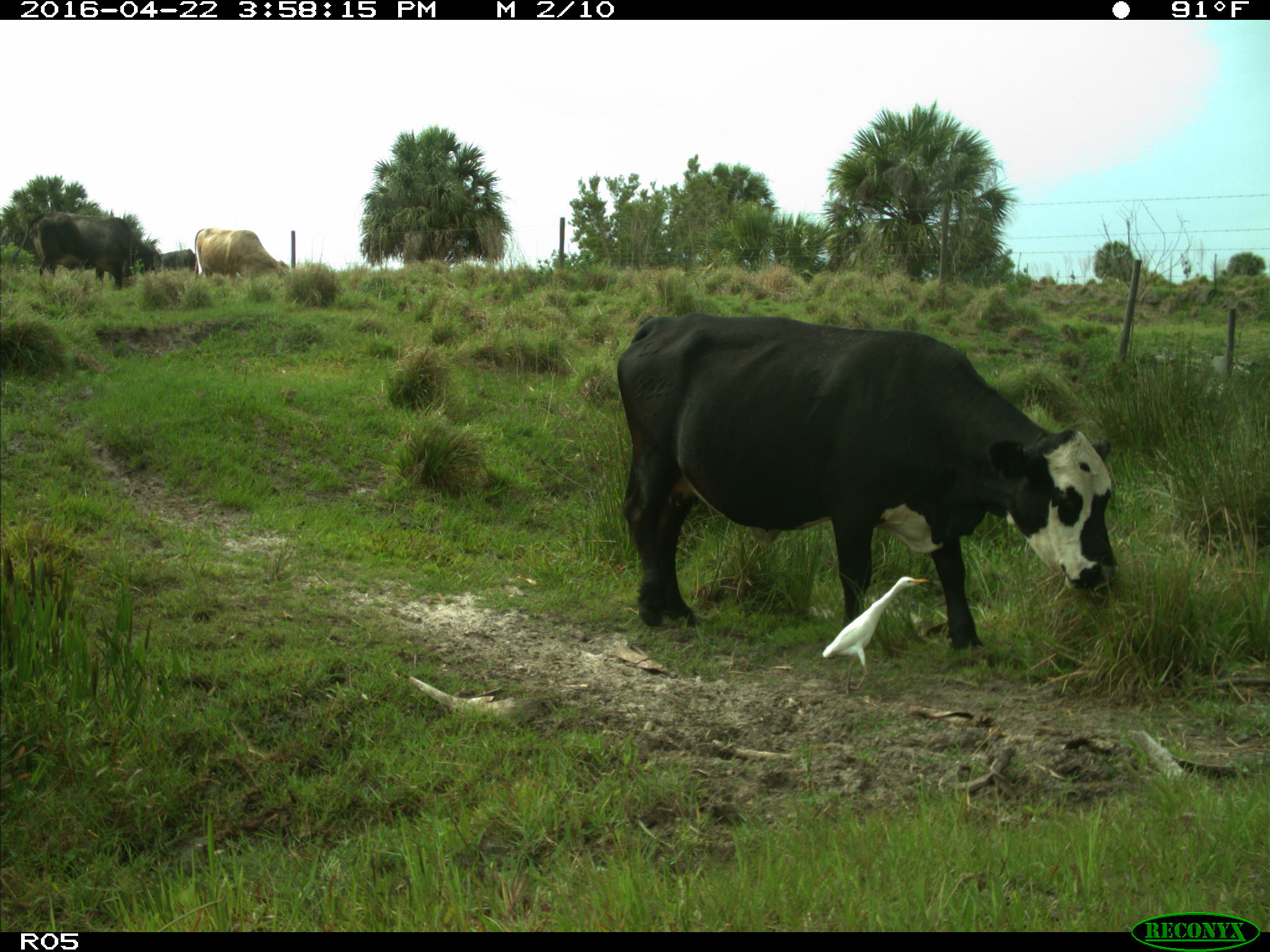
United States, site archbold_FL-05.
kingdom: Animalia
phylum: Chordata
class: Mammalia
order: Artiodactyla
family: Bovidae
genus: Bos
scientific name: Bos taurus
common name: domestic cow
Bos taurus (domestic cow).